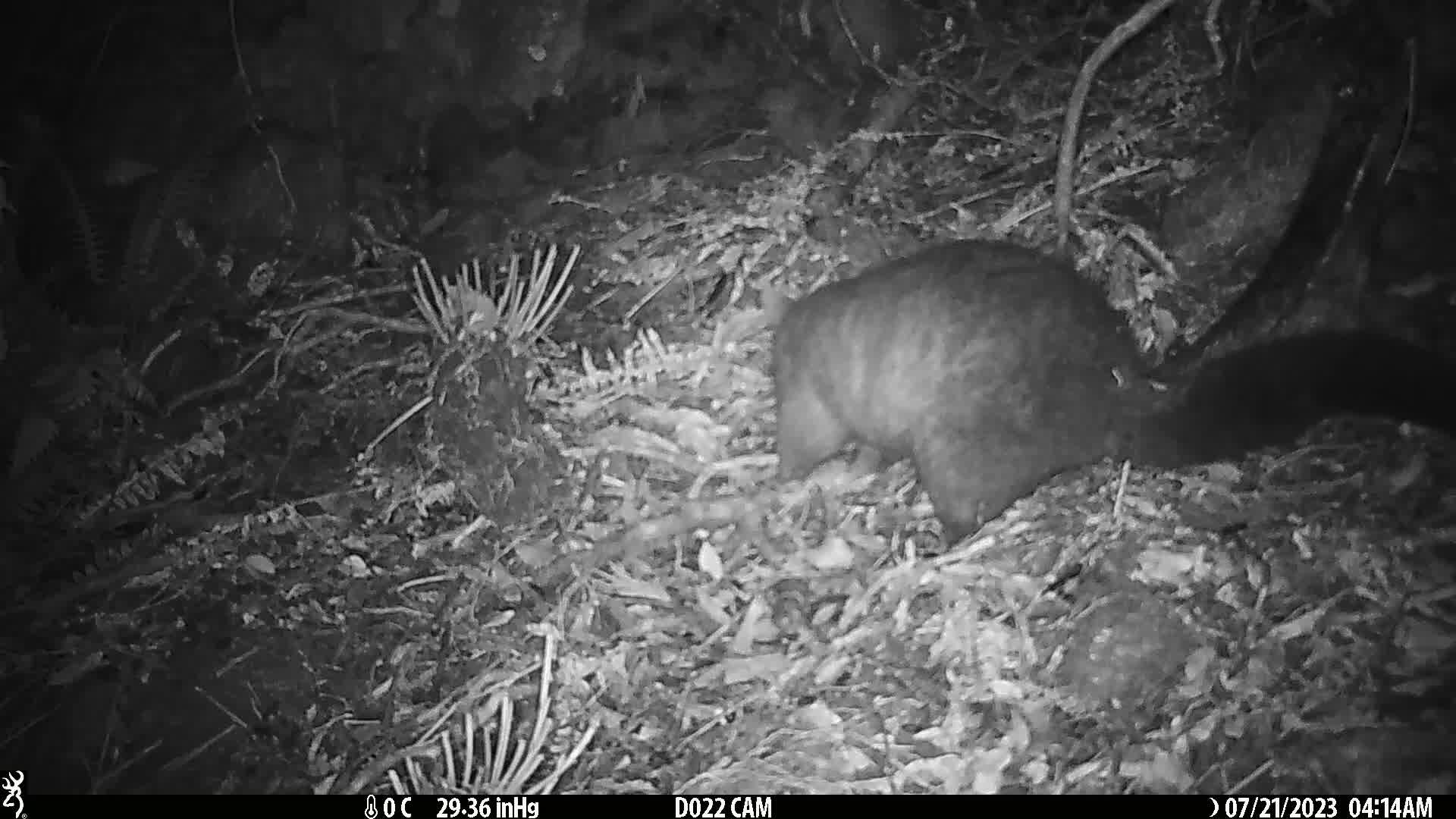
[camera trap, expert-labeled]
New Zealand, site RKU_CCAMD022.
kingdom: Animalia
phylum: Chordata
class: Mammalia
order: Diprotodontia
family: Phalangeridae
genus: Trichosurus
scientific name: Trichosurus vulpecula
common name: common brushtail possum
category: possum